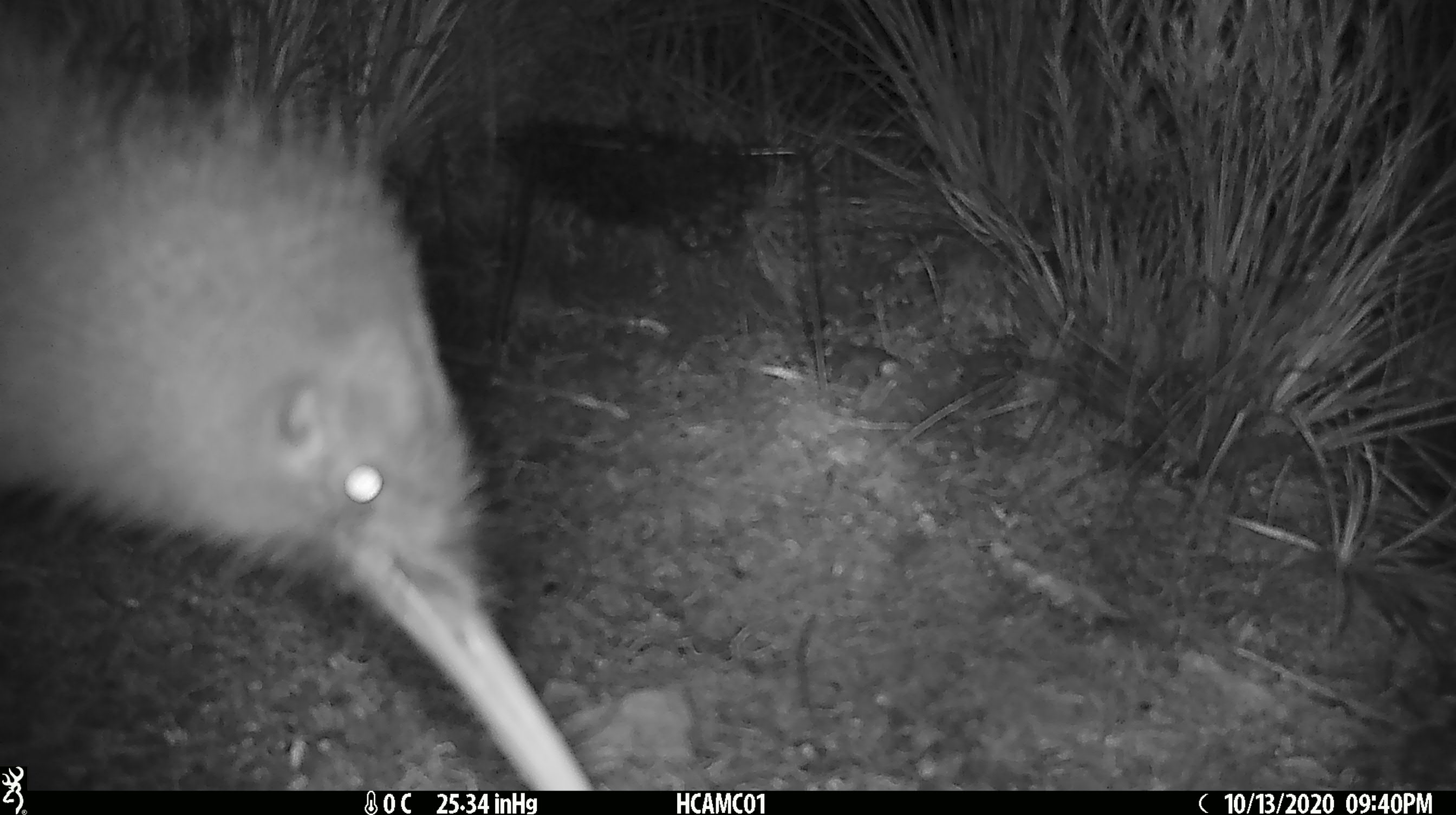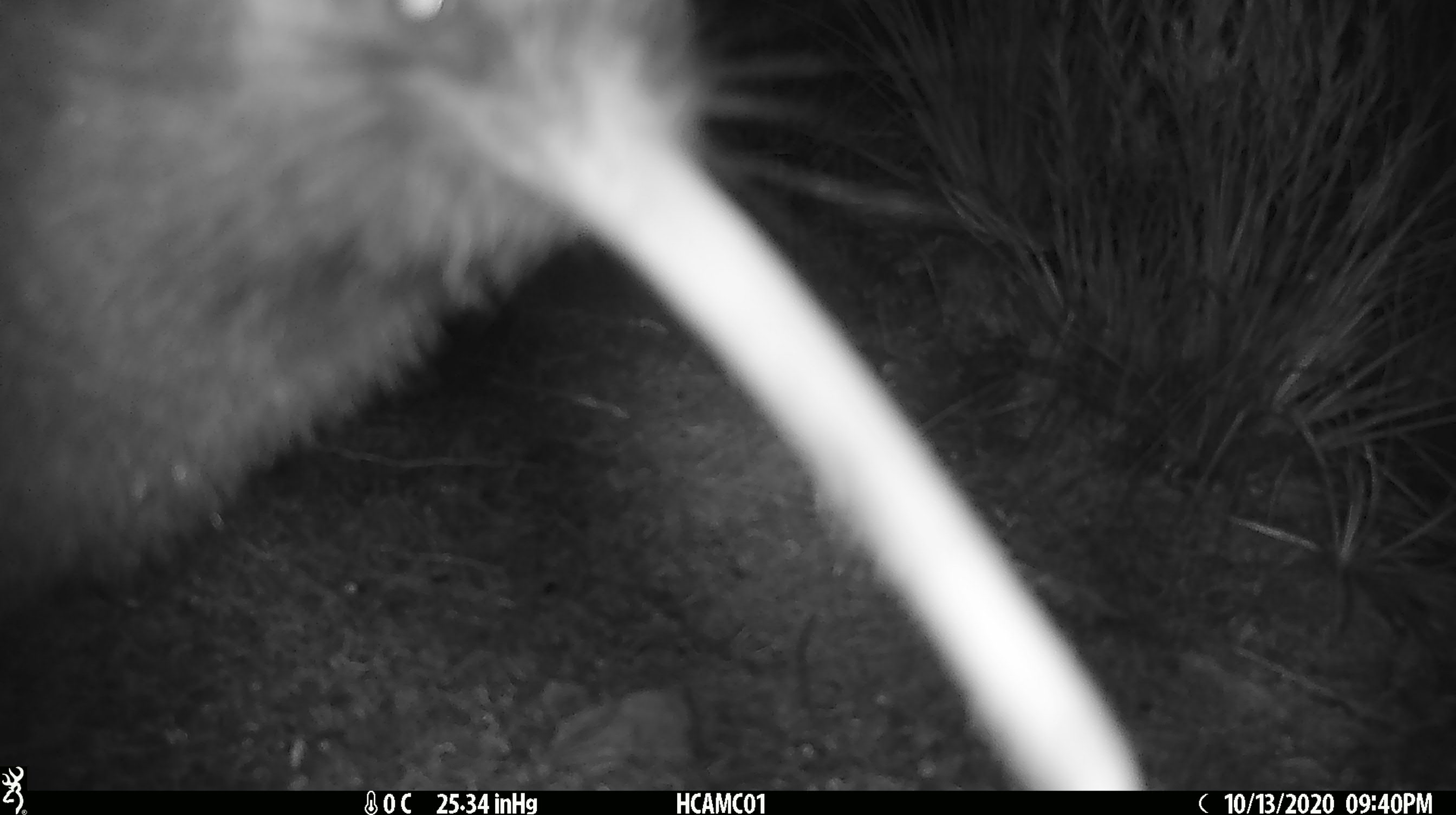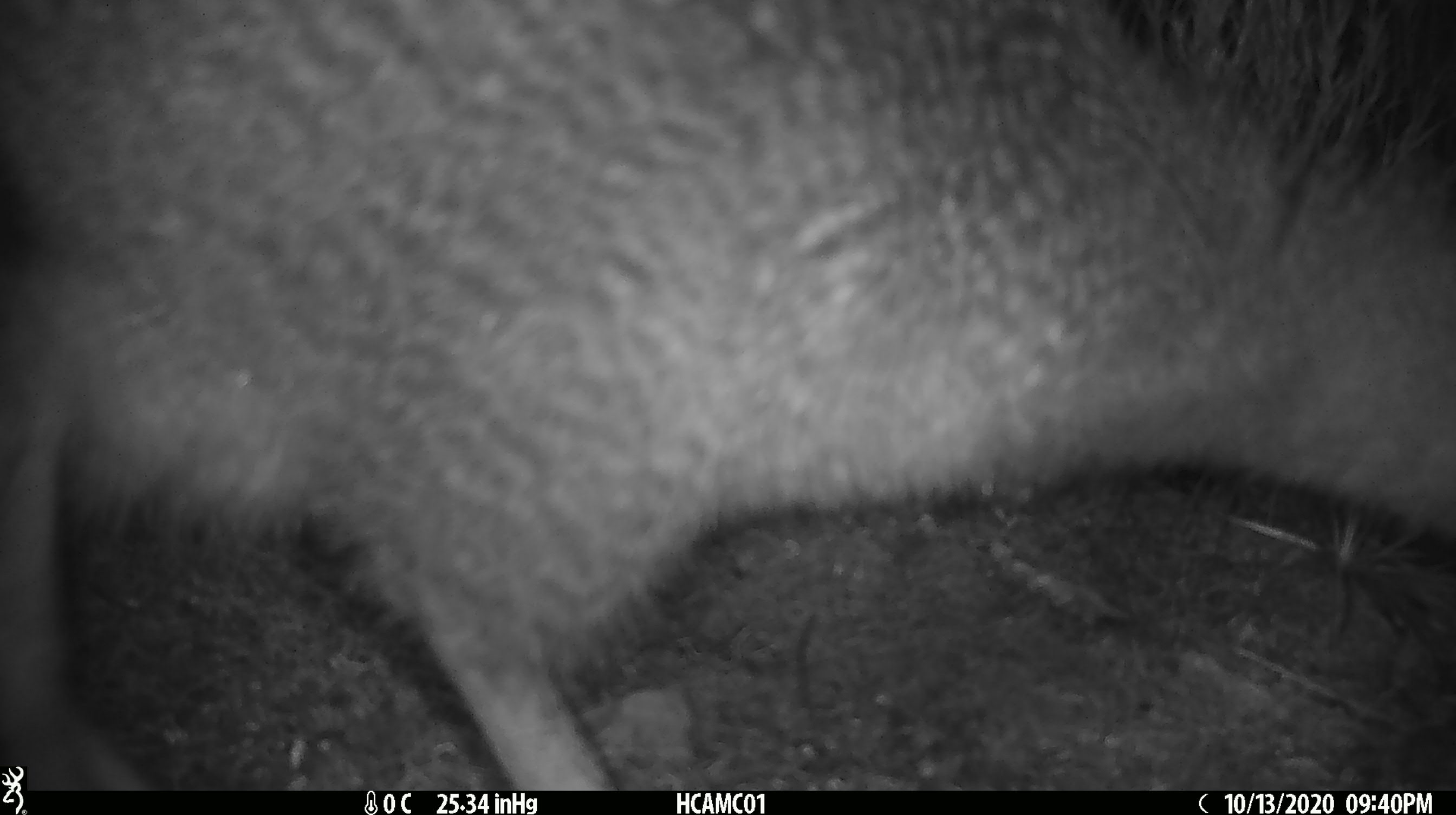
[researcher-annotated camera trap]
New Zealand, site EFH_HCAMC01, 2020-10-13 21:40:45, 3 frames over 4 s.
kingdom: Animalia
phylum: Chordata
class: Aves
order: Apterygiformes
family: Apterygidae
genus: Apteryx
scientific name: Apteryx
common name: kiwi